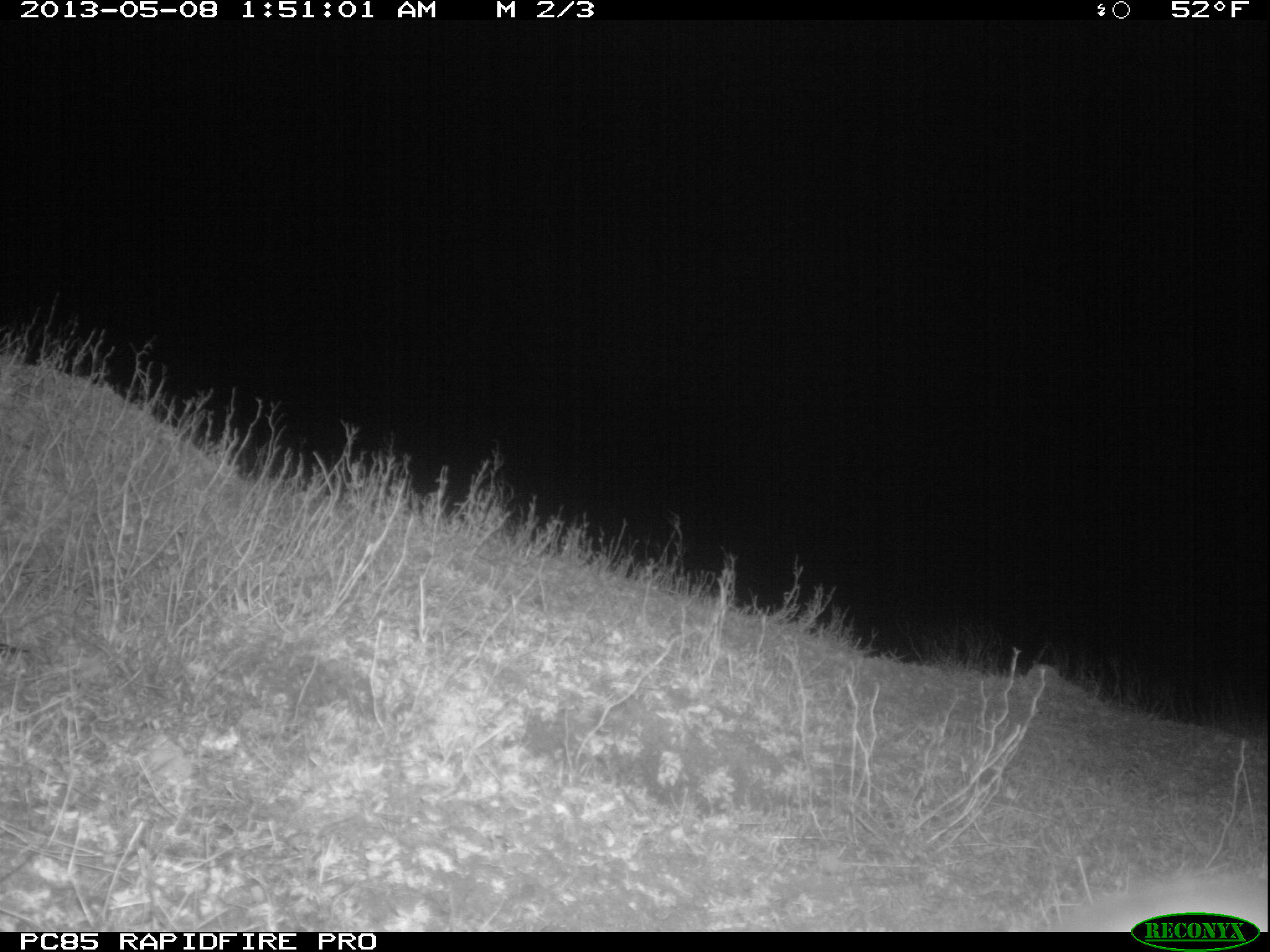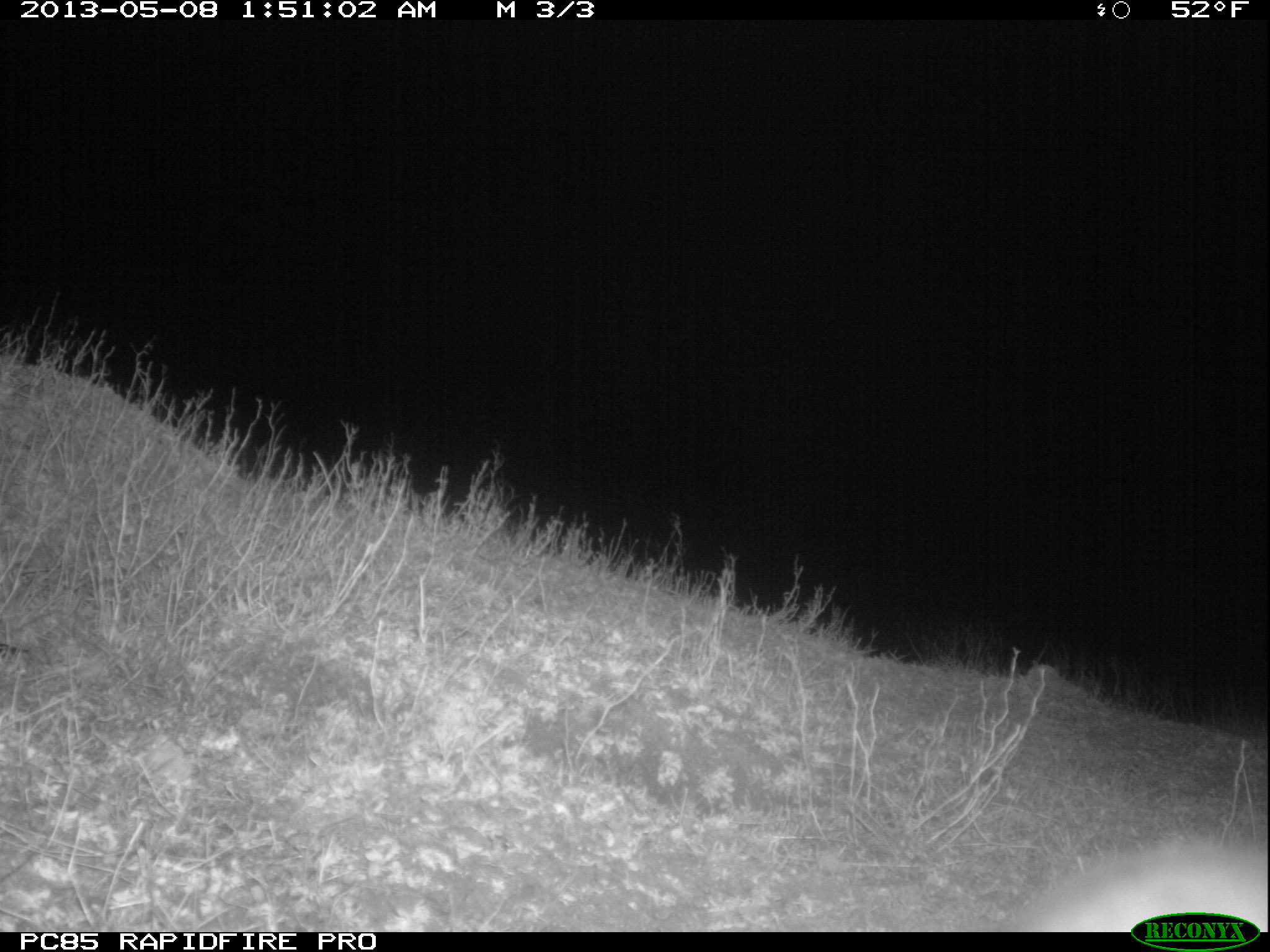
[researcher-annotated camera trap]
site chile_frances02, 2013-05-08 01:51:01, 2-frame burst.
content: unidentified animal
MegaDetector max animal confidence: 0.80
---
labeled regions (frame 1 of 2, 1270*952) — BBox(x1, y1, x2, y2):
unknown: BBox(1050, 859, 1270, 914)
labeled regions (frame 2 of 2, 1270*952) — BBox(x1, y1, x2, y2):
unknown: BBox(997, 829, 1270, 912)